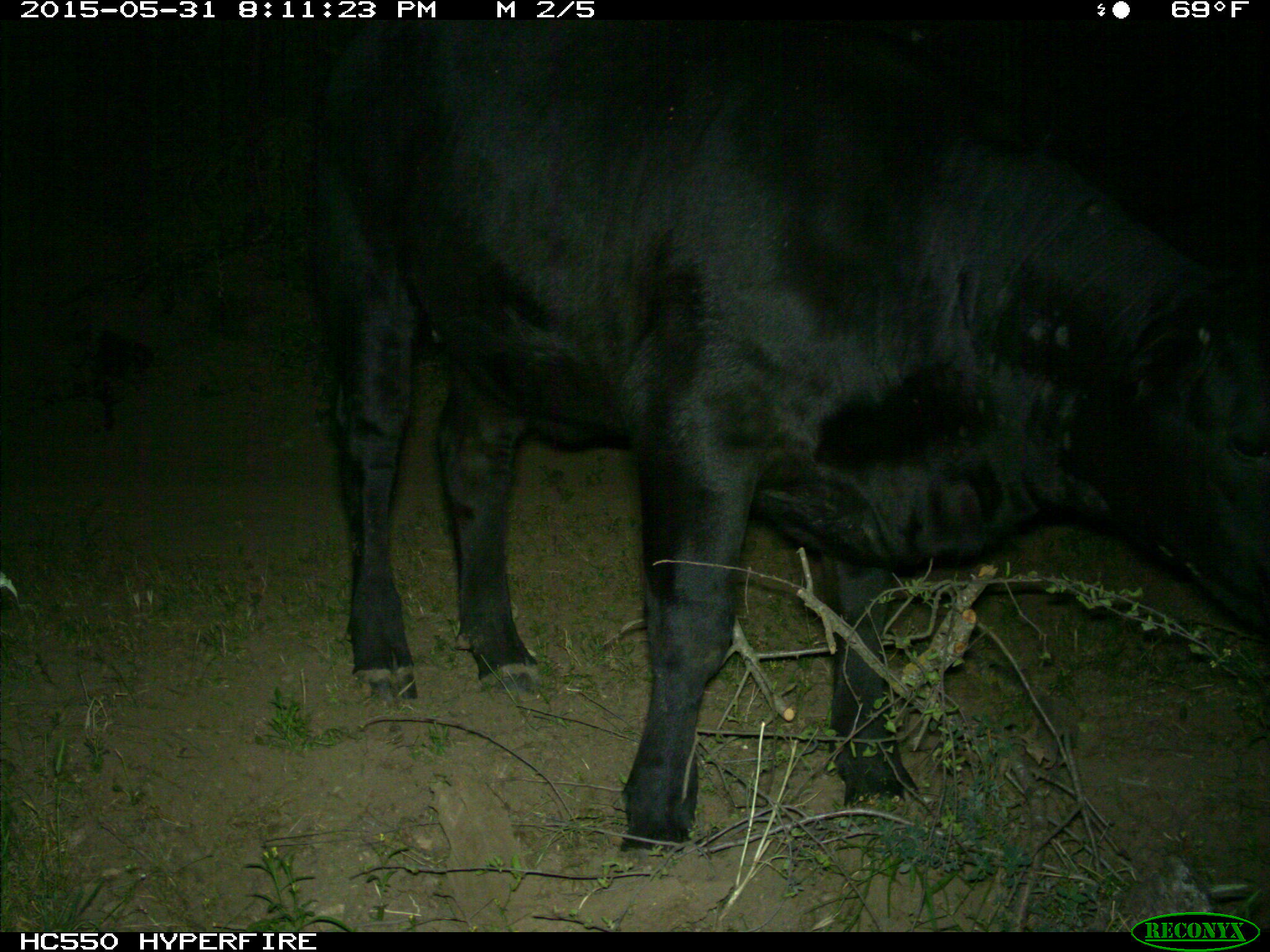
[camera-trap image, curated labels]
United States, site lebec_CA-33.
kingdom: Animalia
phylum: Chordata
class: Mammalia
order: Artiodactyla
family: Bovidae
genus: Bos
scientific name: Bos taurus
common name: domestic cow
Bos taurus (domestic cow).